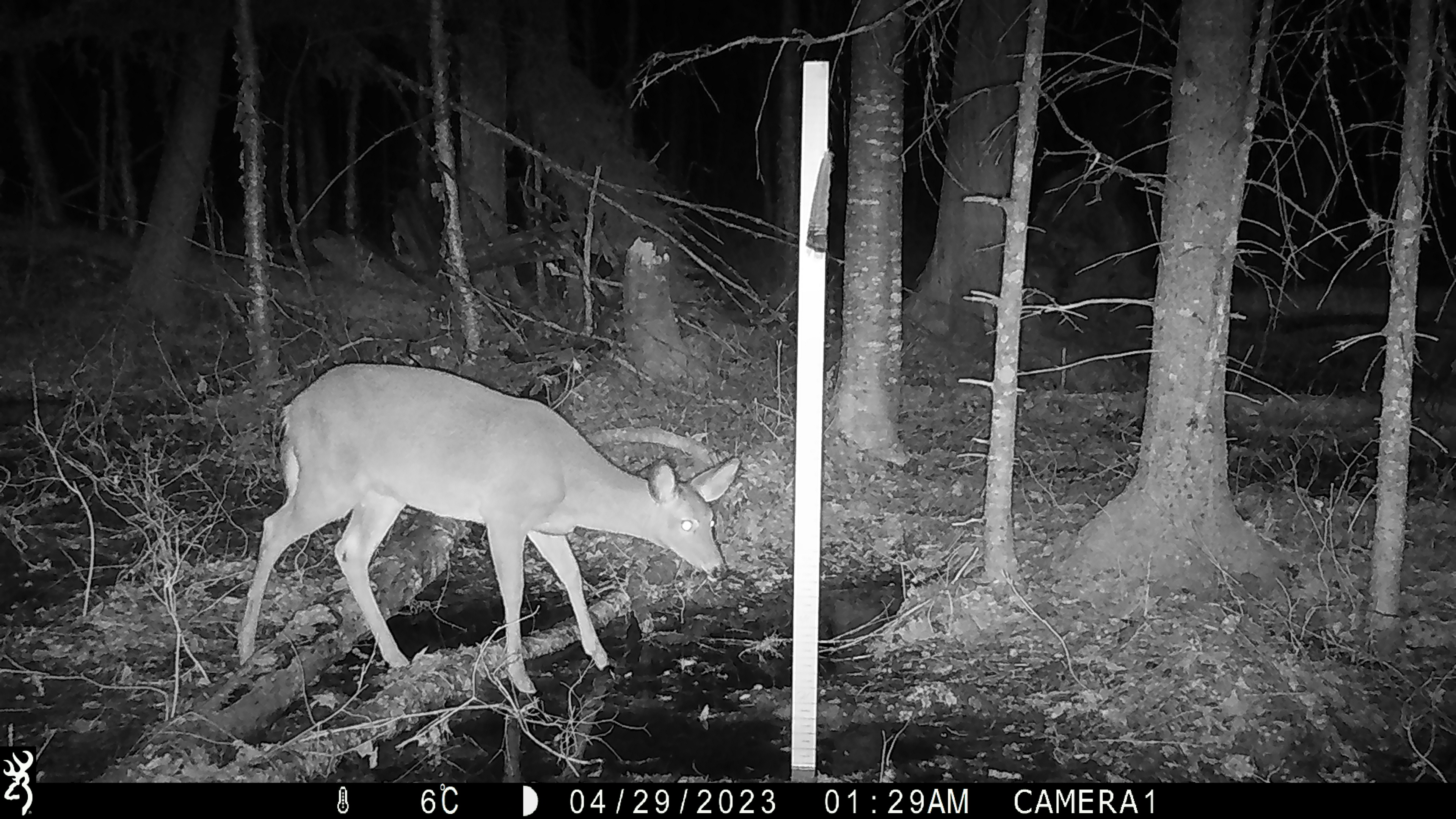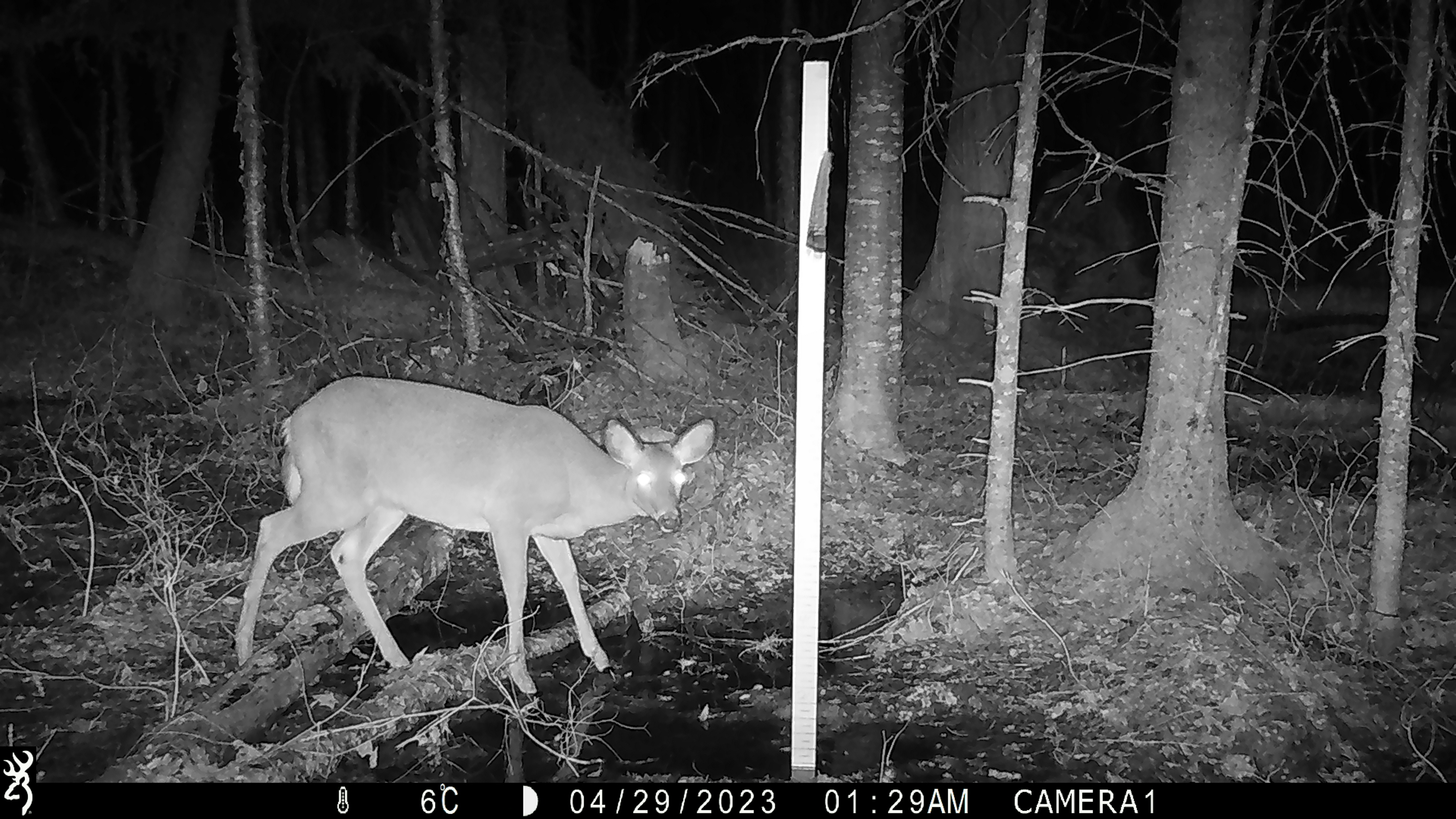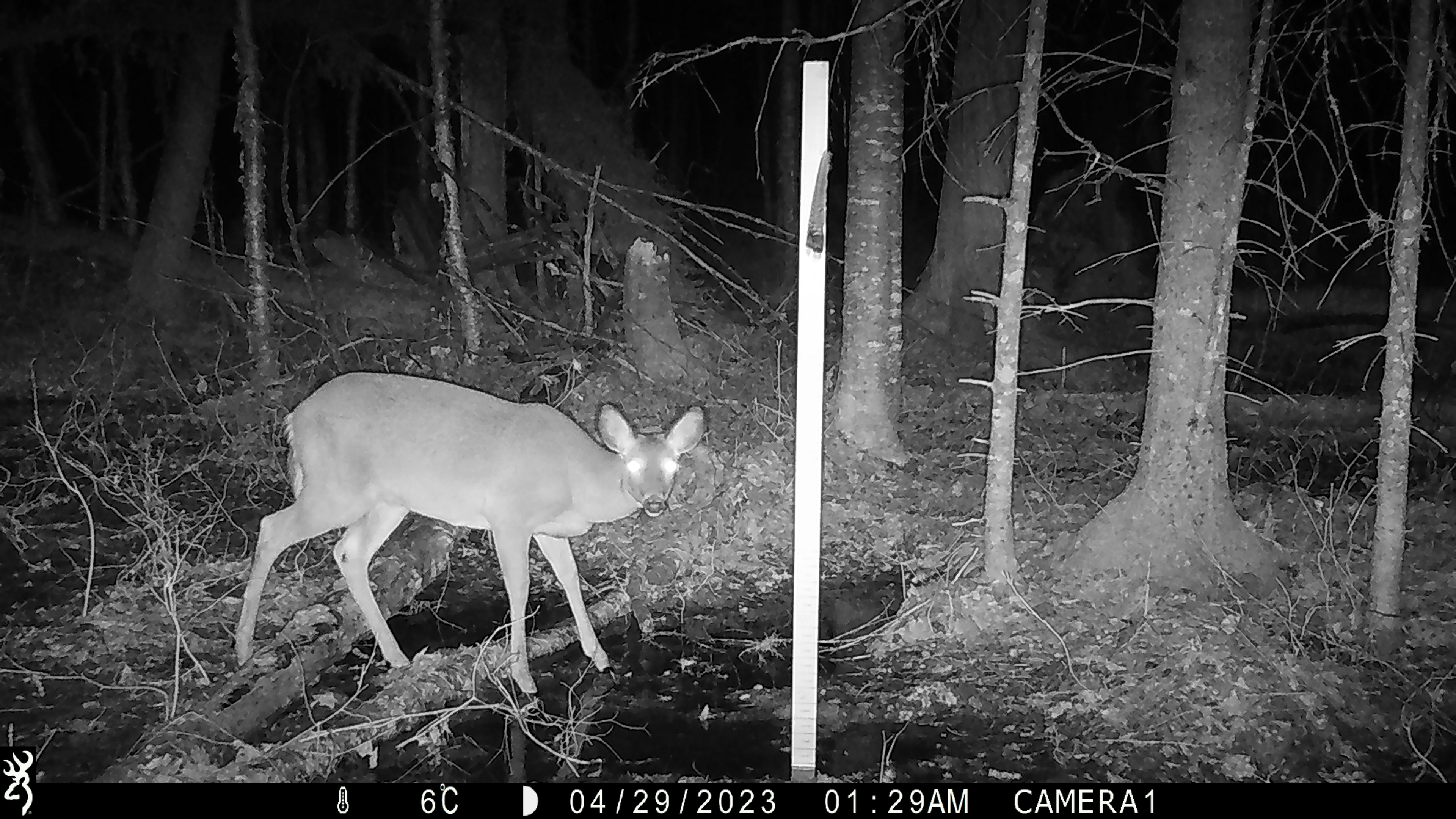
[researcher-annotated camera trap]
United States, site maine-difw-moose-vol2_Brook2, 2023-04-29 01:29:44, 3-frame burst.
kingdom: Animalia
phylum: Chordata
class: Mammalia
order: Artiodactyla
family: Cervidae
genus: Odocoileus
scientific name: Odocoileus virginianus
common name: white-tailed deer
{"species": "white-tailed deer (Odocoileus virginianus)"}